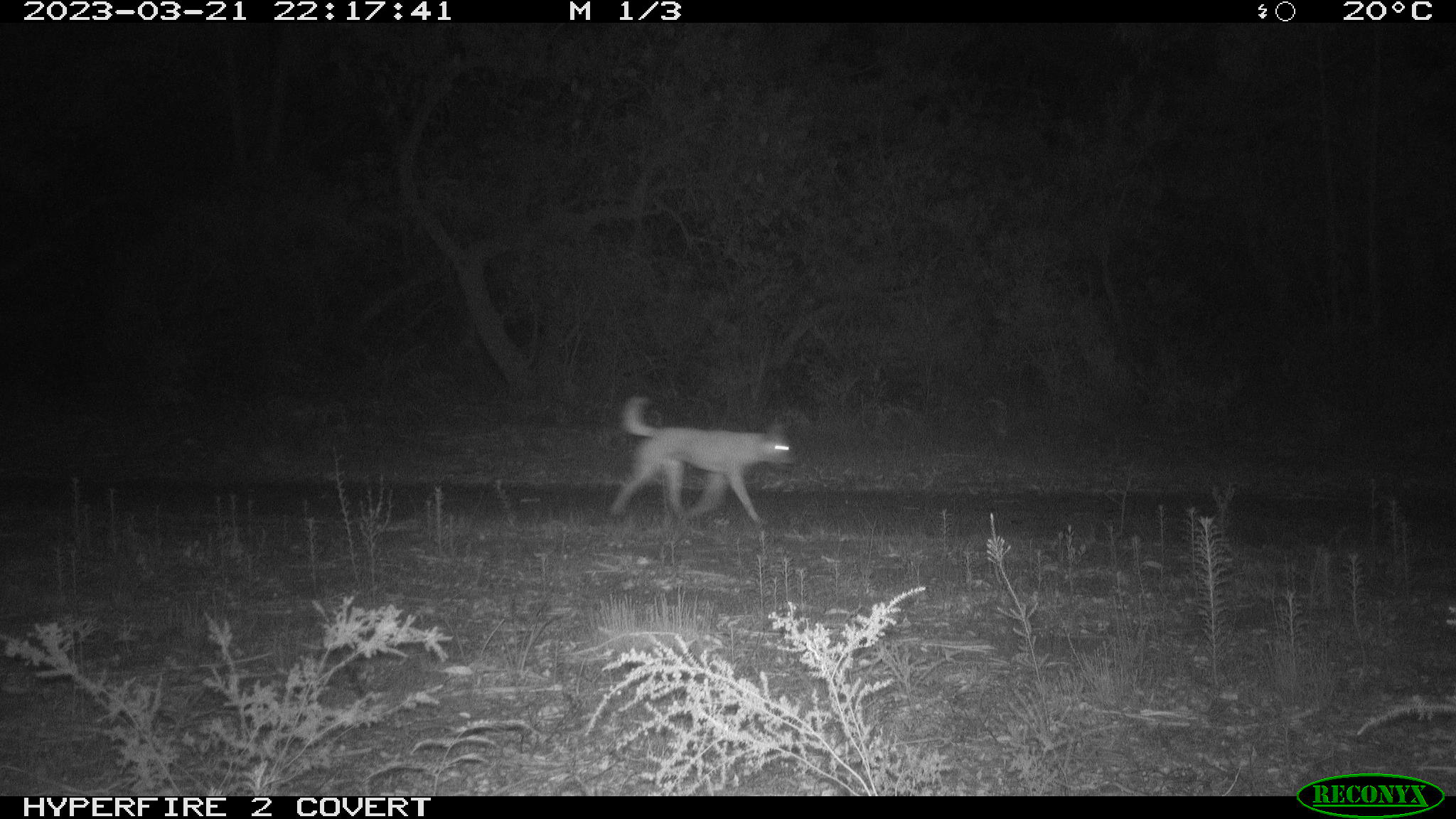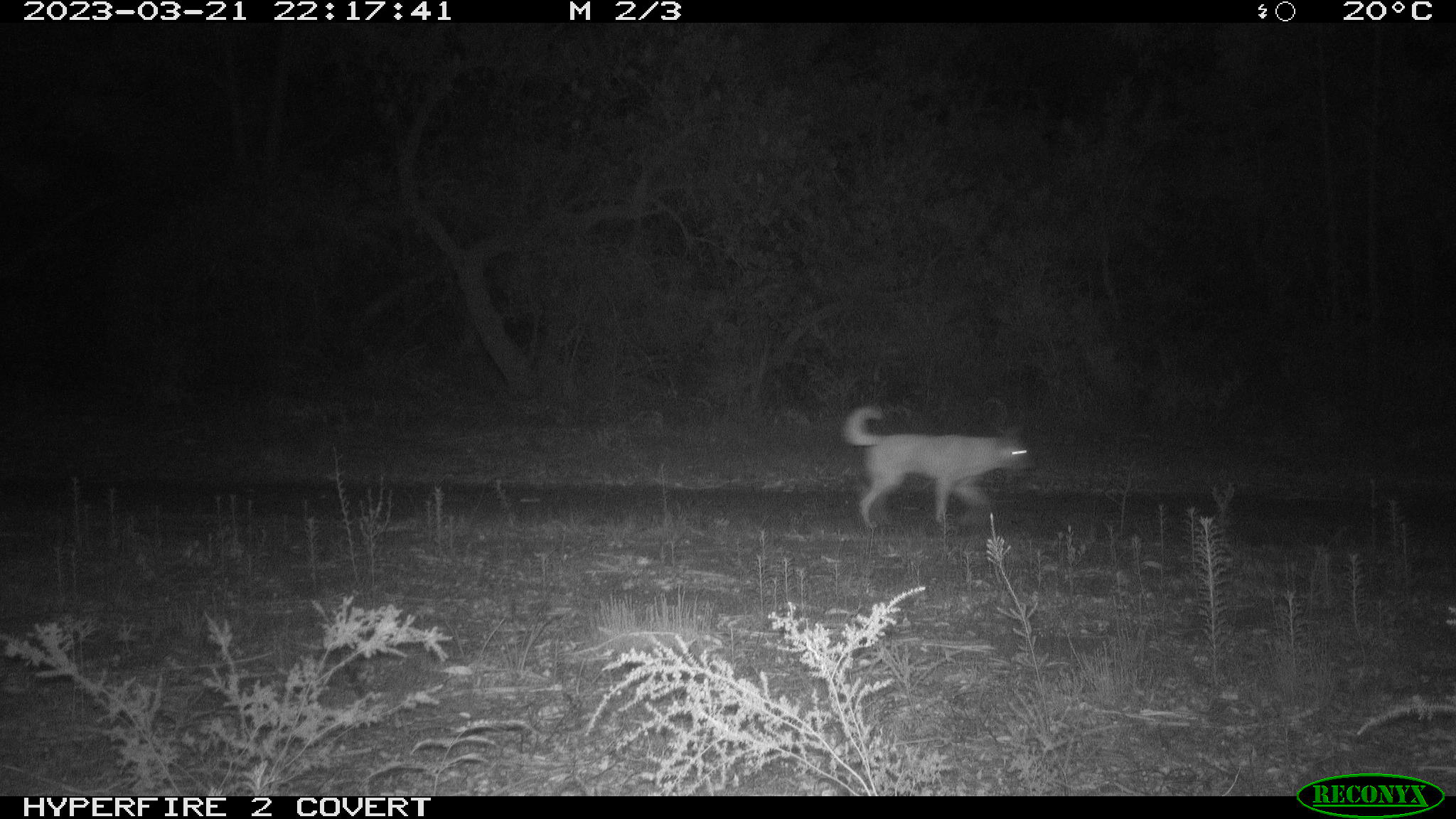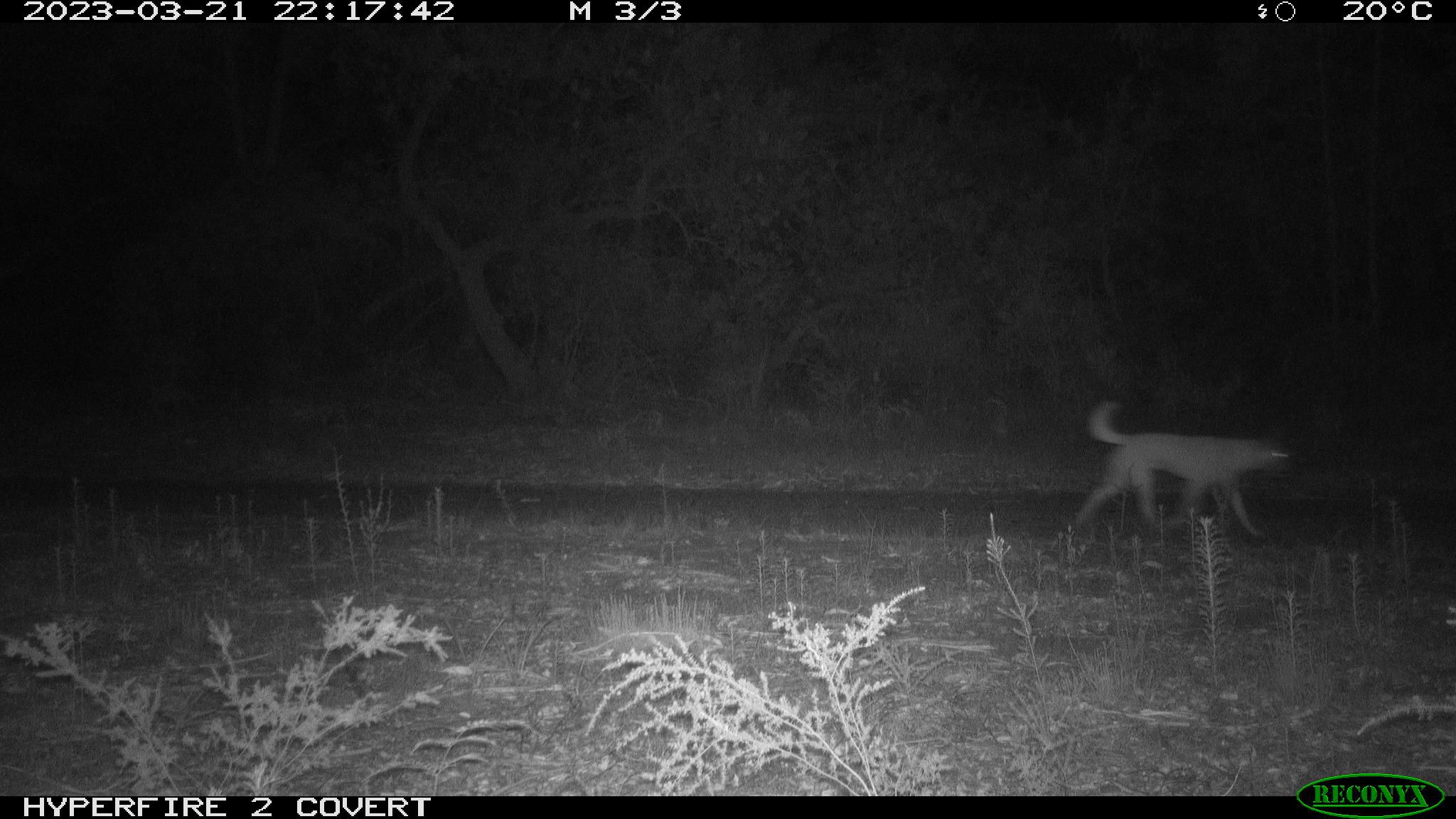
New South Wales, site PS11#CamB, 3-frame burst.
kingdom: Animalia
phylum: Chordata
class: Mammalia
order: Carnivora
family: Canidae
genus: Canis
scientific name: Canis familiaris dingo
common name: dingo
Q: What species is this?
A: Dingo (Canis familiaris dingo).